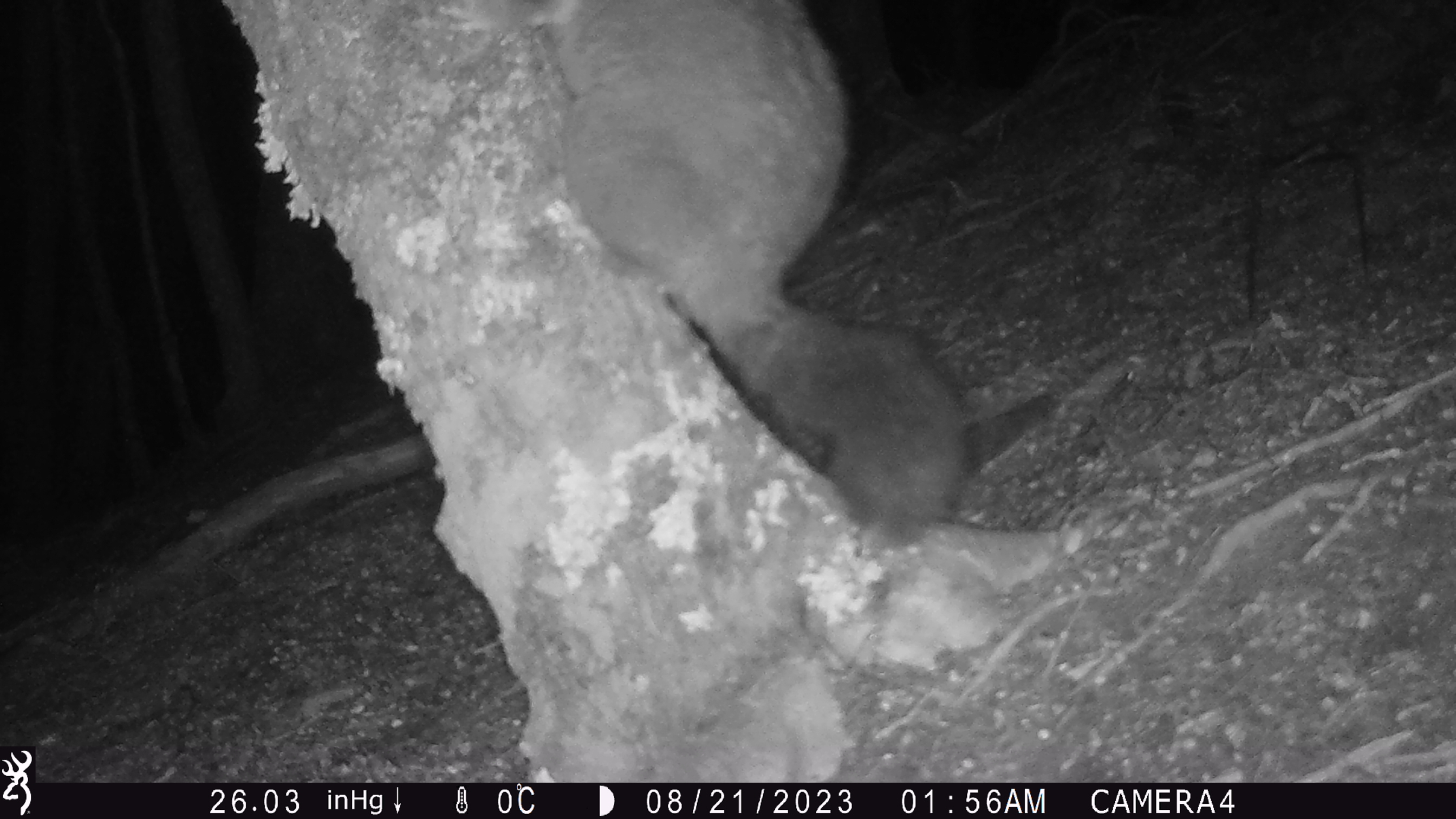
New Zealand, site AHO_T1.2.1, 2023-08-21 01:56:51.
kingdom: Animalia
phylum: Chordata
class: Mammalia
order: Carnivora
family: Mustelidae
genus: Mustela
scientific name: Mustela erminea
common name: stoat